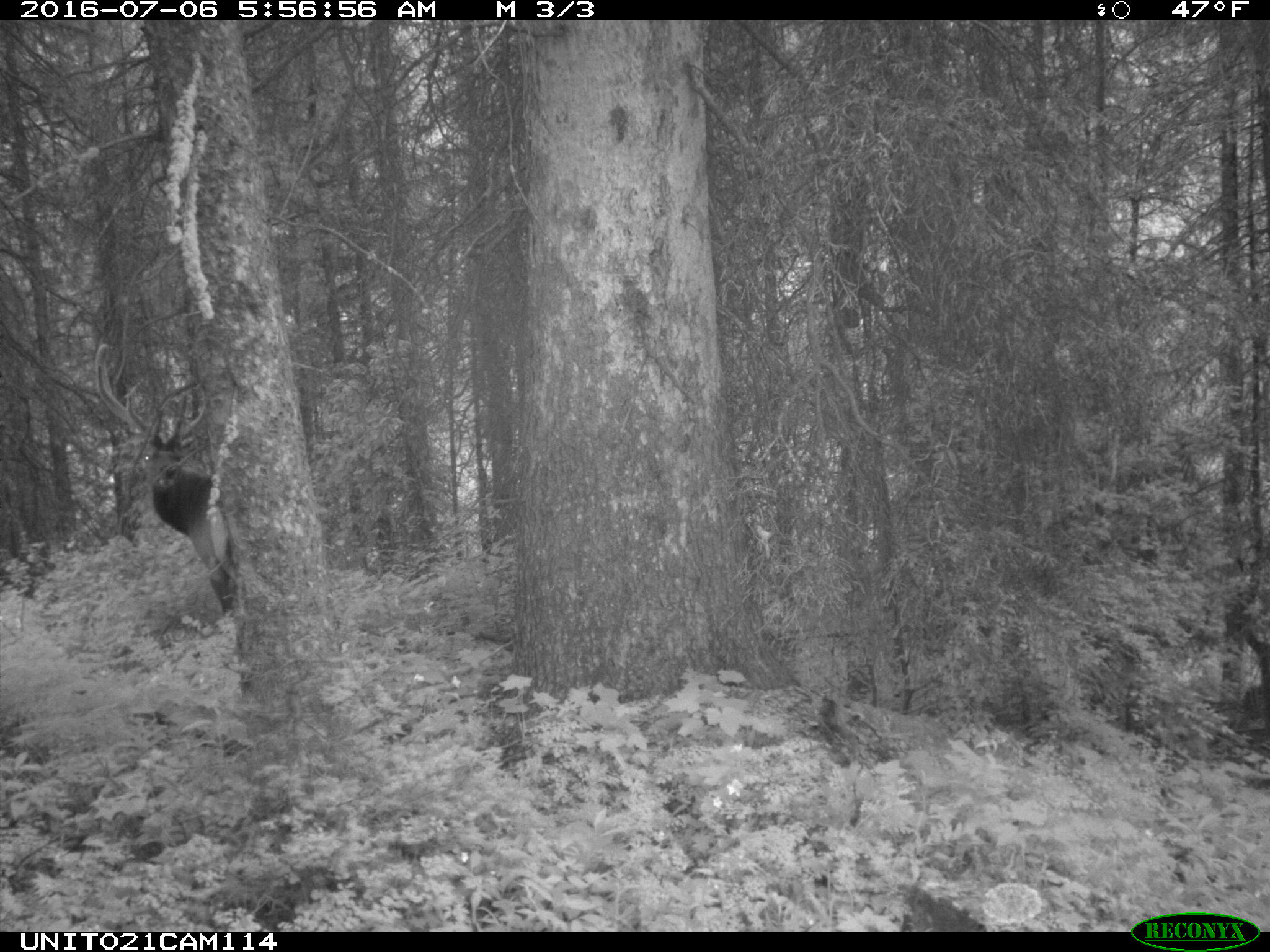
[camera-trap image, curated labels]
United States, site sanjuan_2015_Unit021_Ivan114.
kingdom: Animalia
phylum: Chordata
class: Mammalia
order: Artiodactyla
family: Cervidae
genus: Cervus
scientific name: Cervus elaphus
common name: red deer